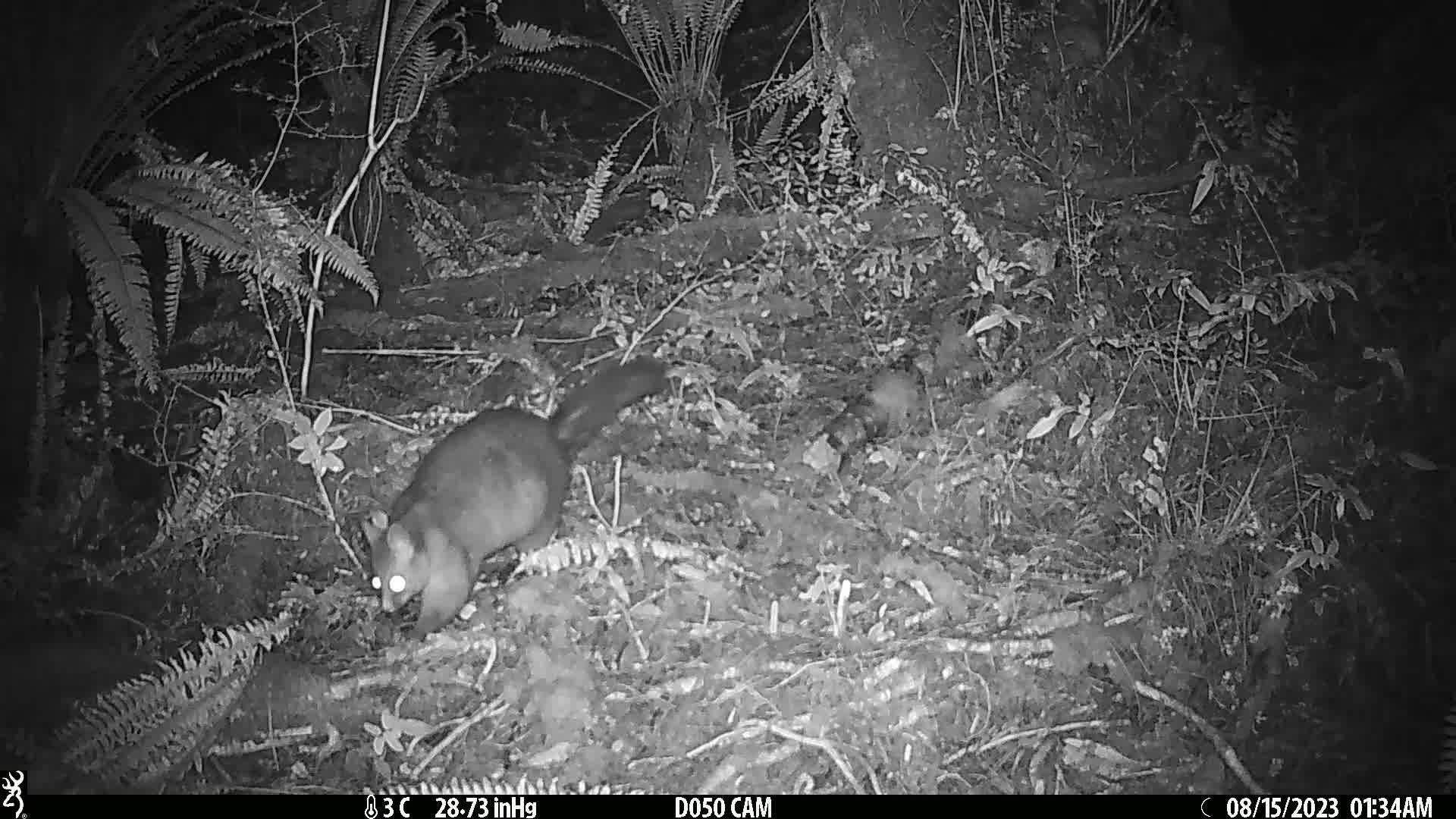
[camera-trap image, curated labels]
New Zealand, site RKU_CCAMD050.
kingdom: Animalia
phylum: Chordata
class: Mammalia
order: Diprotodontia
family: Phalangeridae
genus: Trichosurus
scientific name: Trichosurus vulpecula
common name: common brushtail possum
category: possum